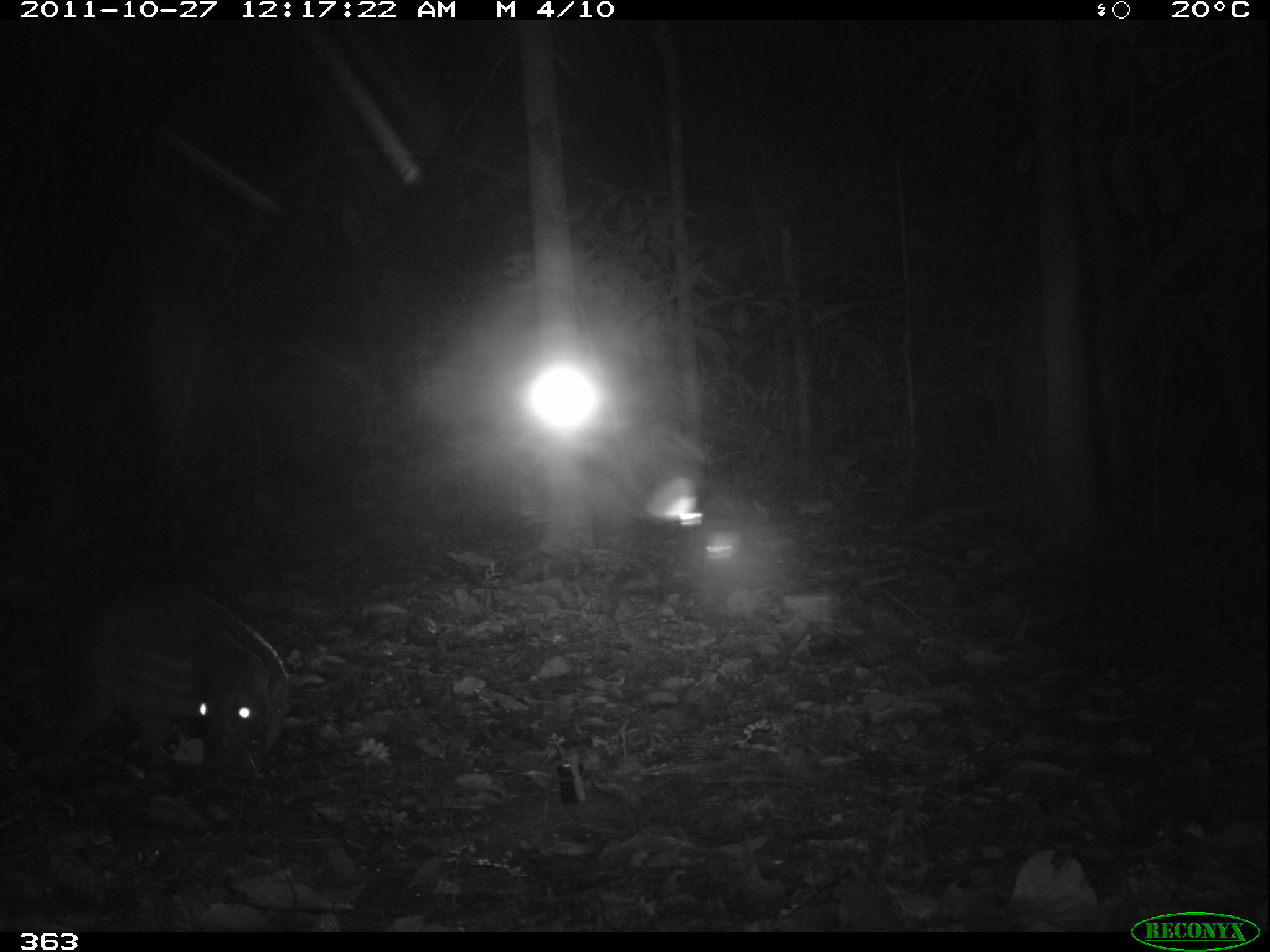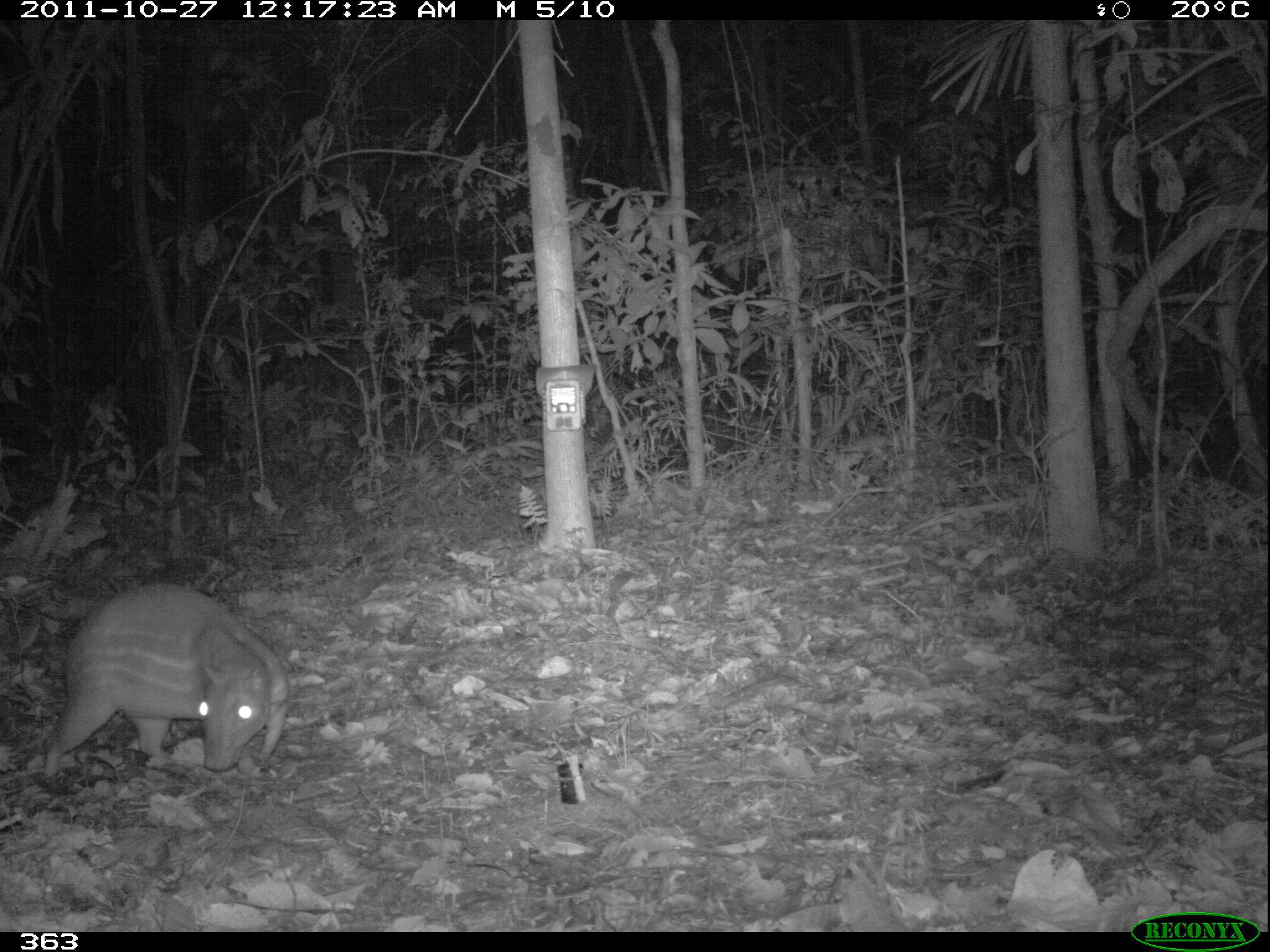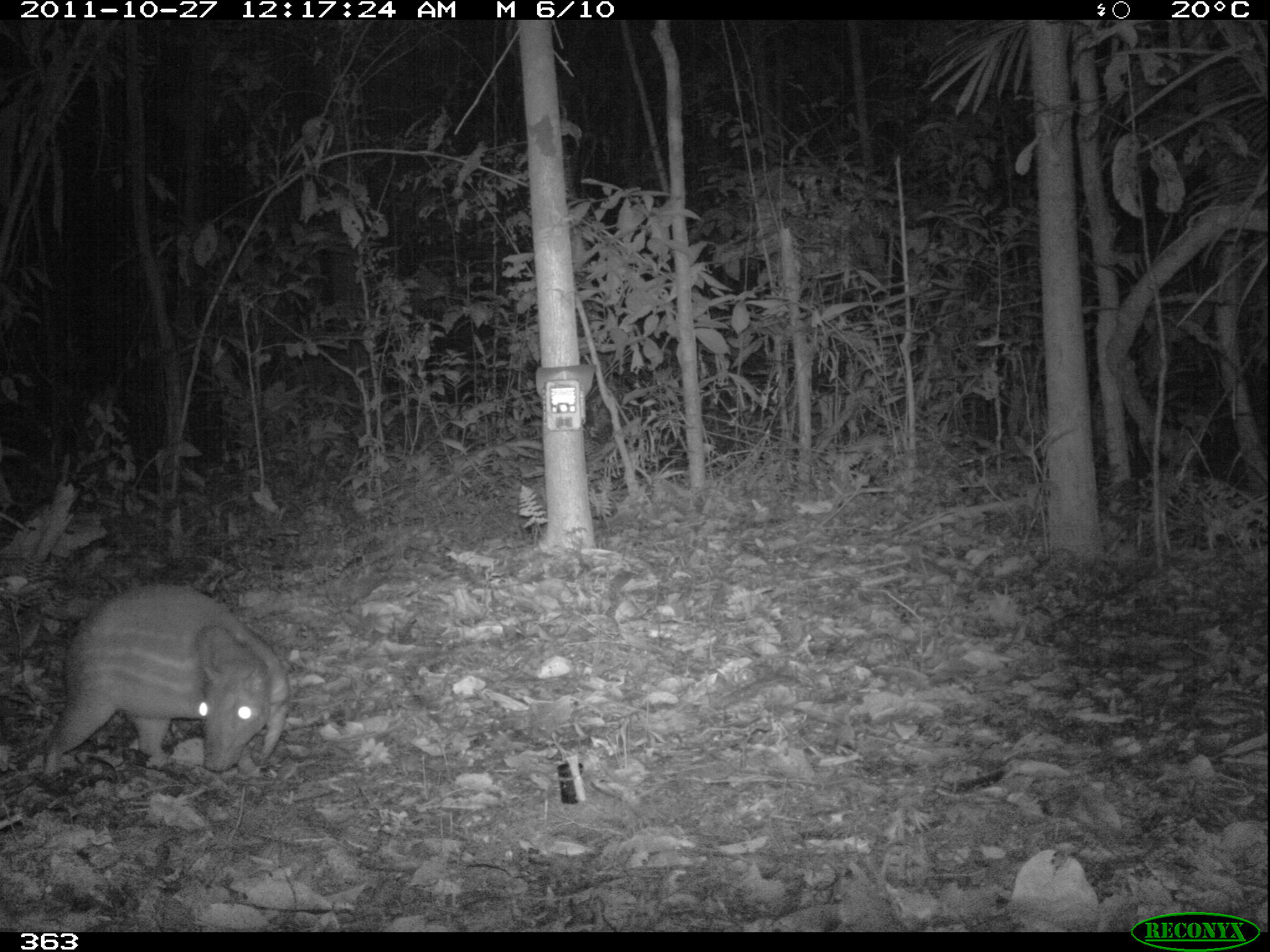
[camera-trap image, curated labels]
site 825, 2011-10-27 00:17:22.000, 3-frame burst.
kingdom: Animalia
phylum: Chordata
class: Mammalia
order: Rodentia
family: Cuniculidae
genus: Cuniculus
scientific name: Cuniculus paca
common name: spotted paca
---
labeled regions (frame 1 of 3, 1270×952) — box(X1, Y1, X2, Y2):
cuniculus paca: box(32, 582, 288, 774)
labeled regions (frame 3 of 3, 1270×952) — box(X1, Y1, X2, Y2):
cuniculus paca: box(42, 582, 288, 775)